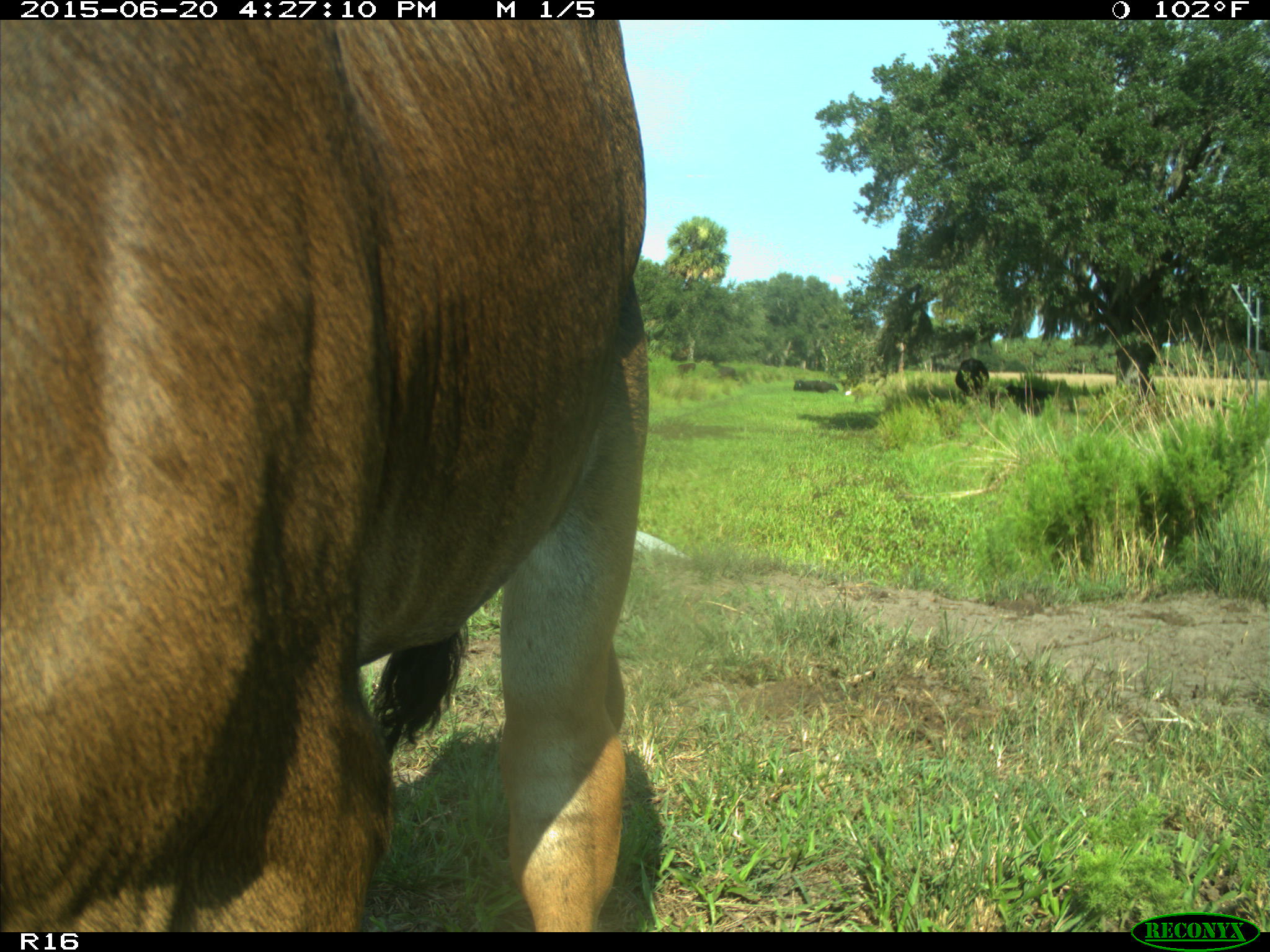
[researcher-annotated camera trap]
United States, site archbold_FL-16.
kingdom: Animalia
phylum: Chordata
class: Mammalia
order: Artiodactyla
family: Bovidae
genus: Bos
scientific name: Bos taurus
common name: domestic cow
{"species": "Bos taurus (domestic cow)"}